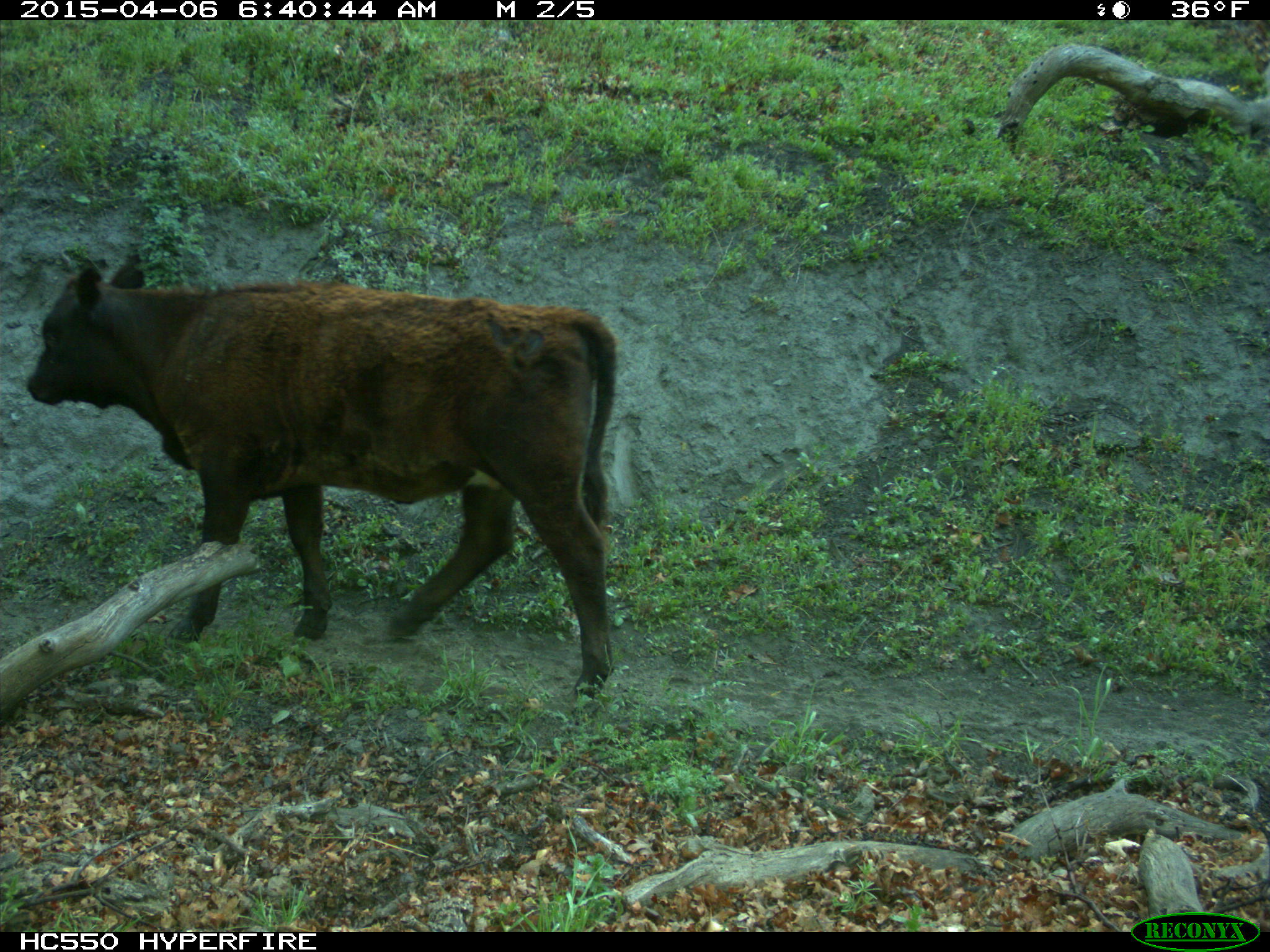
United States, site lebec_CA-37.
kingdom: Animalia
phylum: Chordata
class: Mammalia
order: Artiodactyla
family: Bovidae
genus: Bos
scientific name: Bos taurus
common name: domestic cow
Bos taurus (domestic cow).